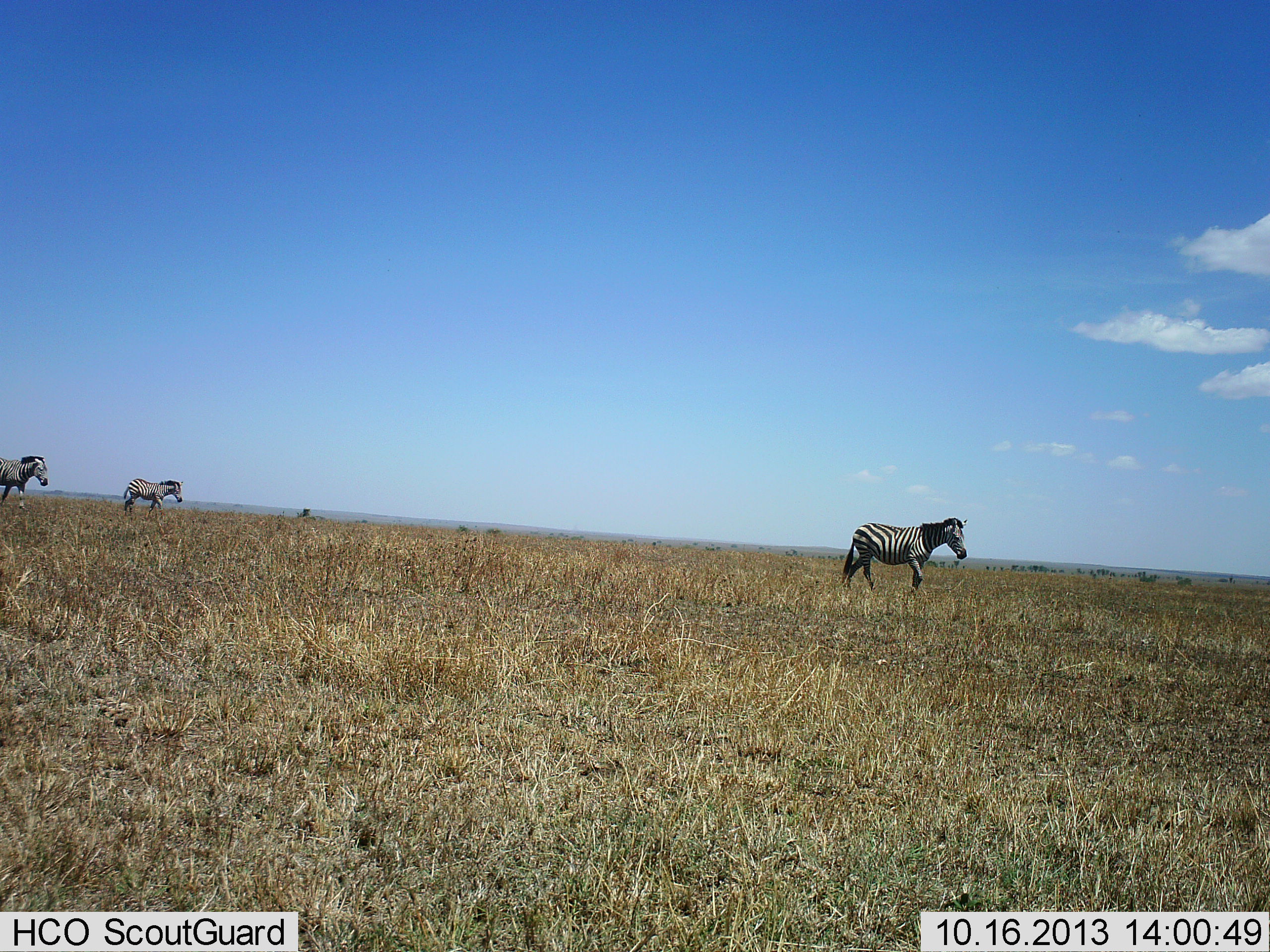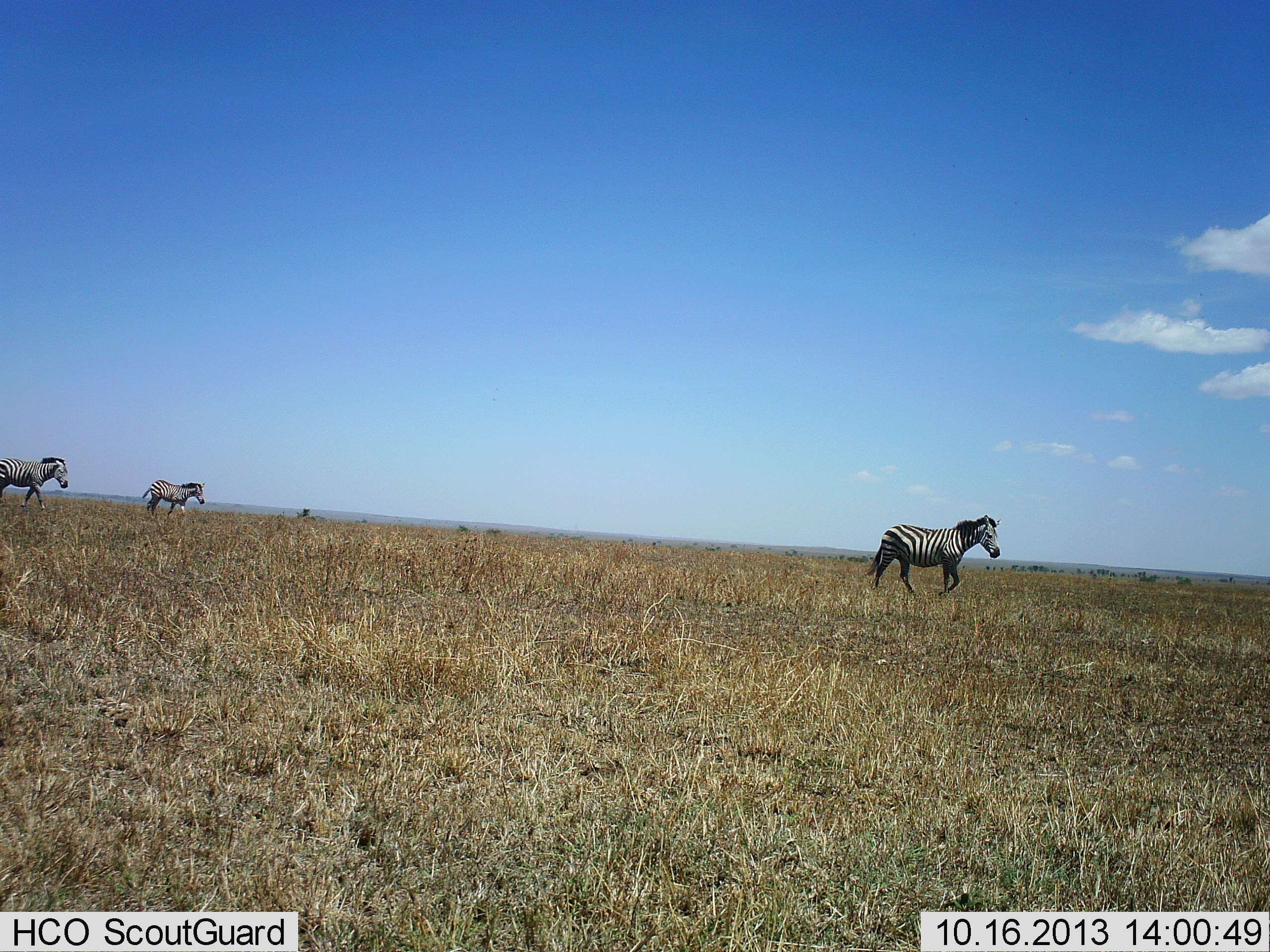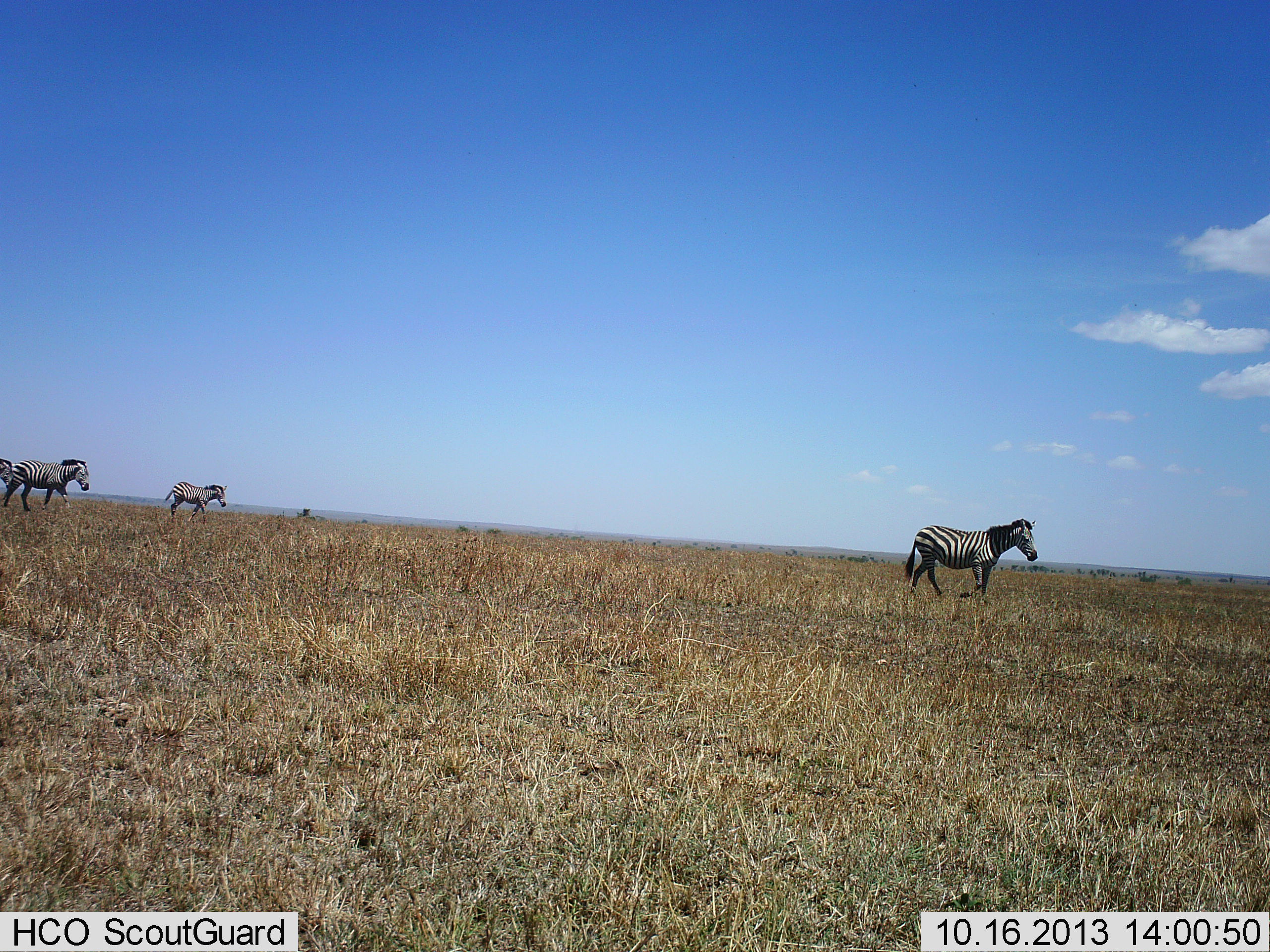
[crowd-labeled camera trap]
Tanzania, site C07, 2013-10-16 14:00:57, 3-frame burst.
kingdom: Animalia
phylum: Chordata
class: Mammalia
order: Perissodactyla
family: Equidae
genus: Equus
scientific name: Equus quagga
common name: plains zebra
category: zebra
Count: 4.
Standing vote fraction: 0%.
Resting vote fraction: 0%.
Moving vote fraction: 100%.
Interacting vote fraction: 0%.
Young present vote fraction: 10%.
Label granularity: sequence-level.